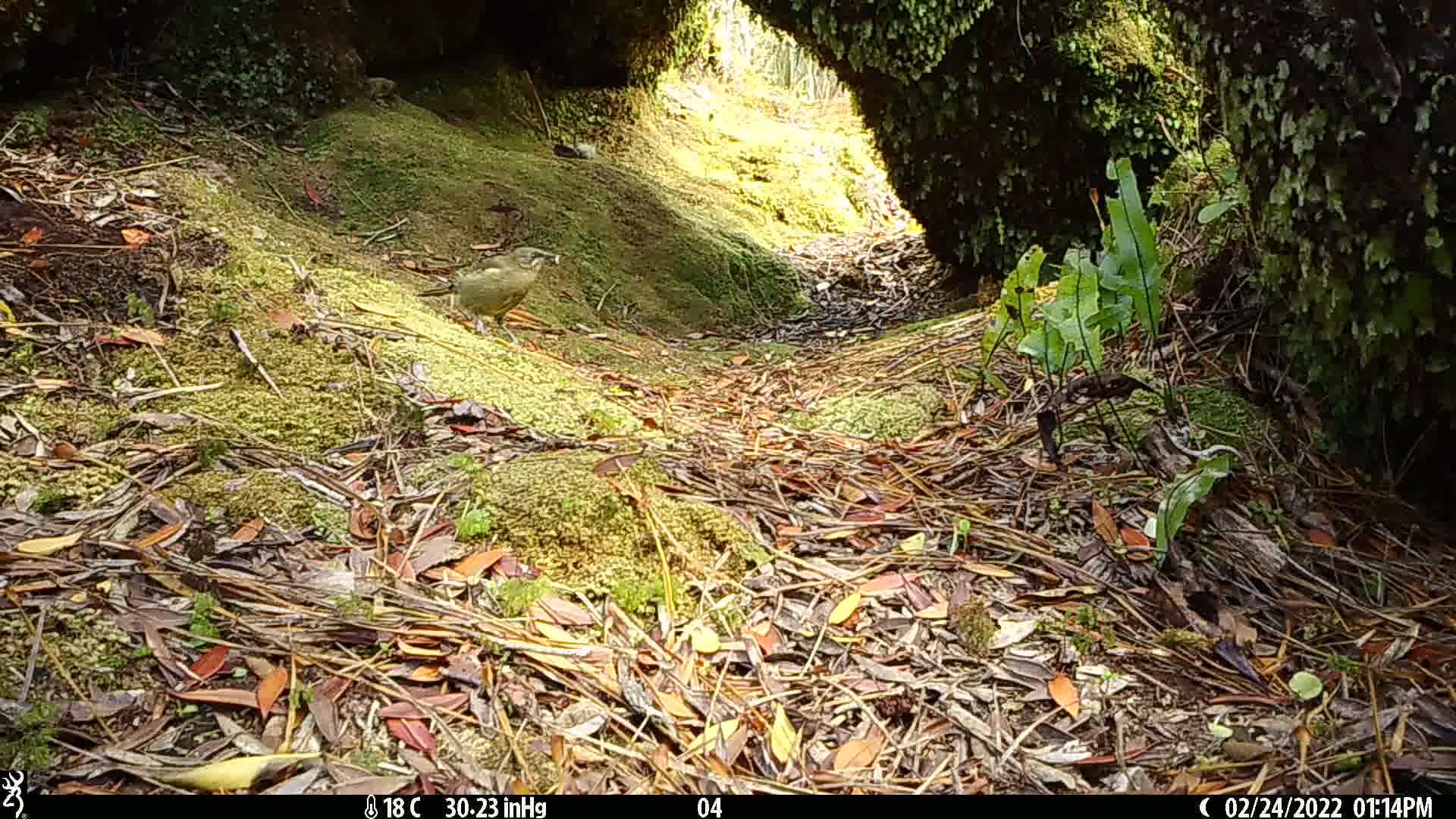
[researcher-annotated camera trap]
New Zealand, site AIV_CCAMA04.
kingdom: Animalia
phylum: Chordata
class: Aves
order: Passeriformes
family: Meliphagidae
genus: Anthornis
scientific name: Anthornis melanura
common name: new zealand bellbird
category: bellbird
Bellbird (new zealand bellbird) (Anthornis melanura).